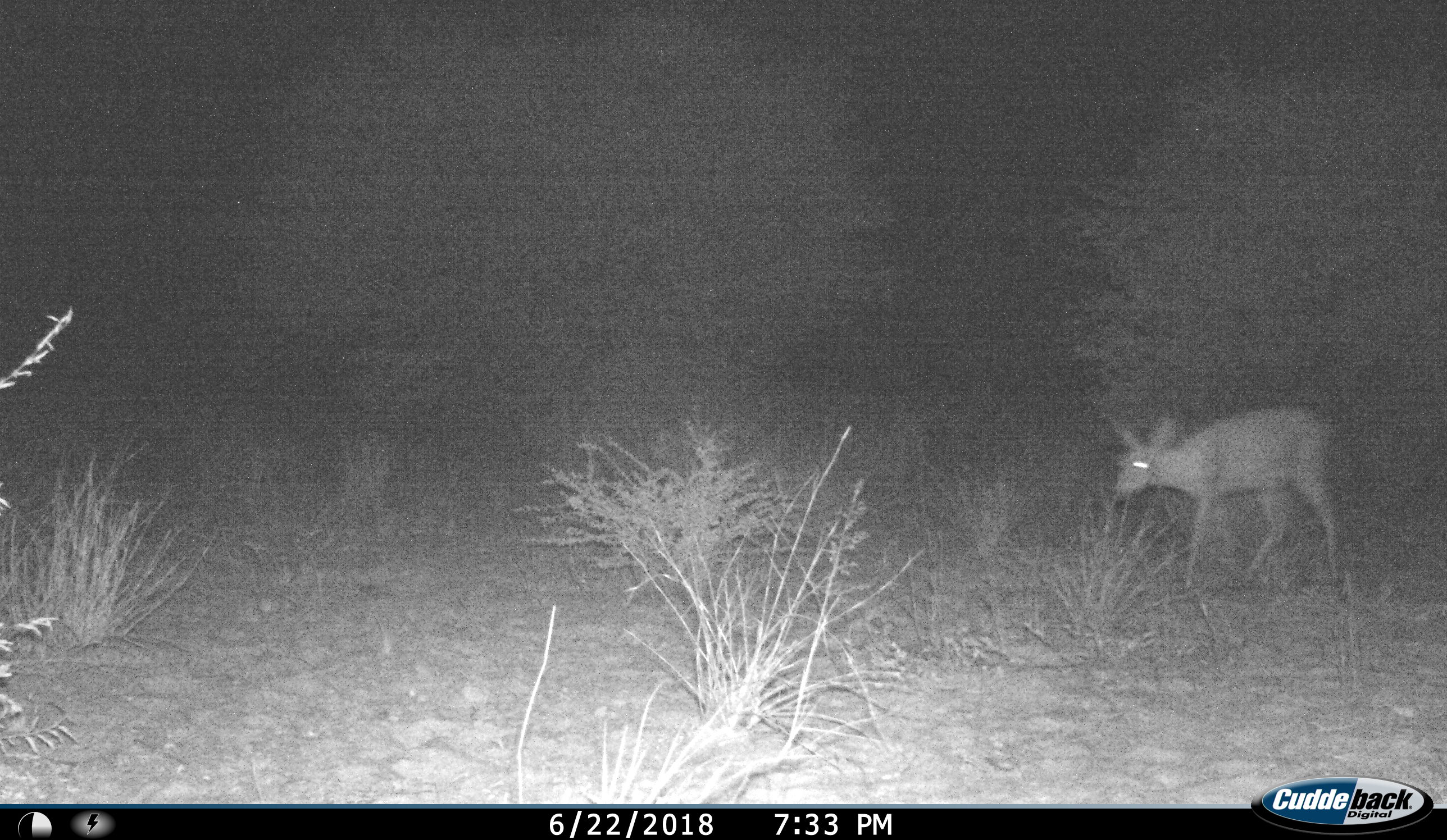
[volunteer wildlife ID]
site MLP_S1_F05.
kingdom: Animalia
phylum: Chordata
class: Mammalia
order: Artiodactyla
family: Bovidae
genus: Sylvicapra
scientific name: Sylvicapra grimmia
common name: common duiker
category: duikercommongrey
Duikercommongrey (common duiker) (Sylvicapra grimmia), count 1. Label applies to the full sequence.